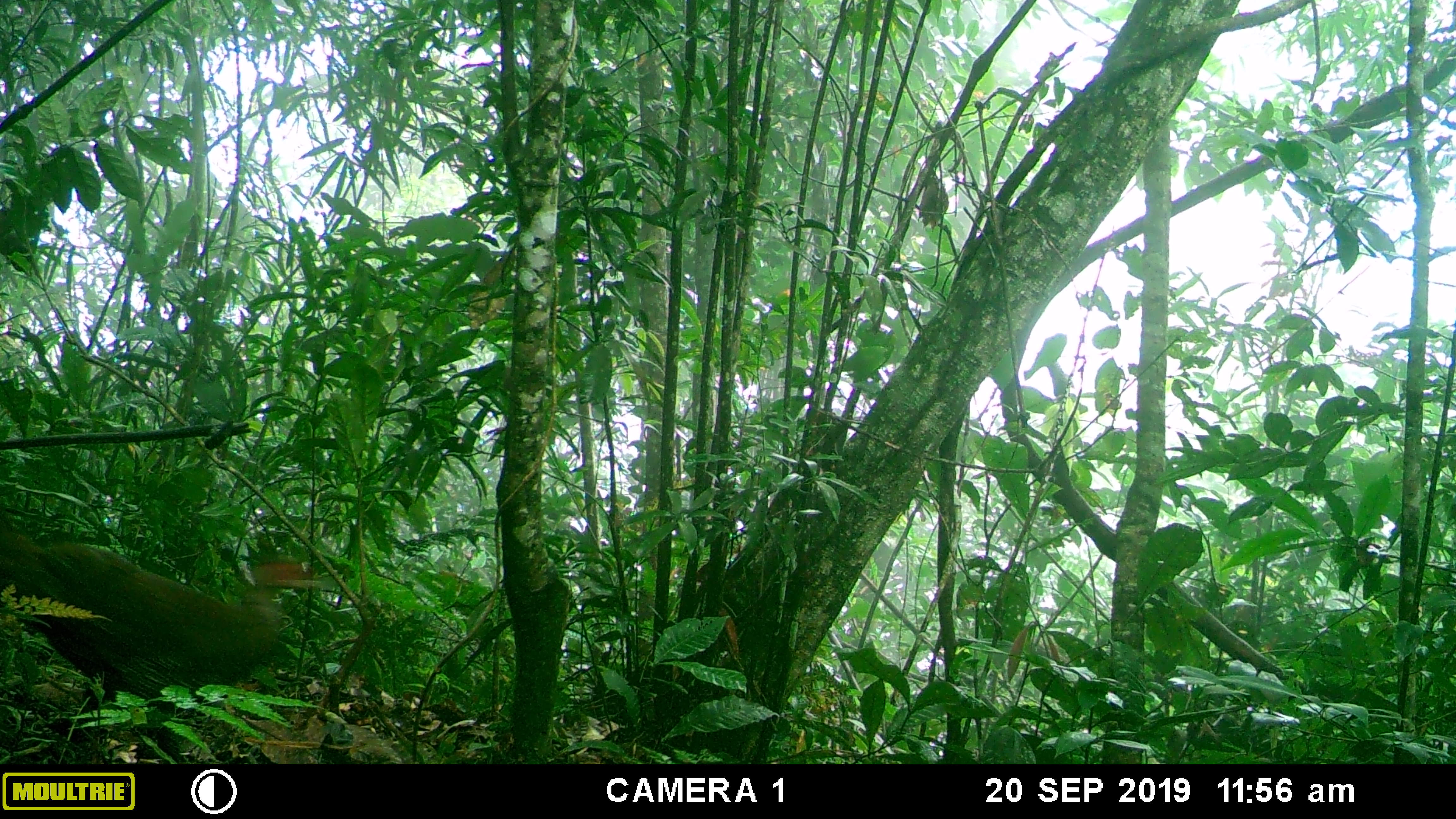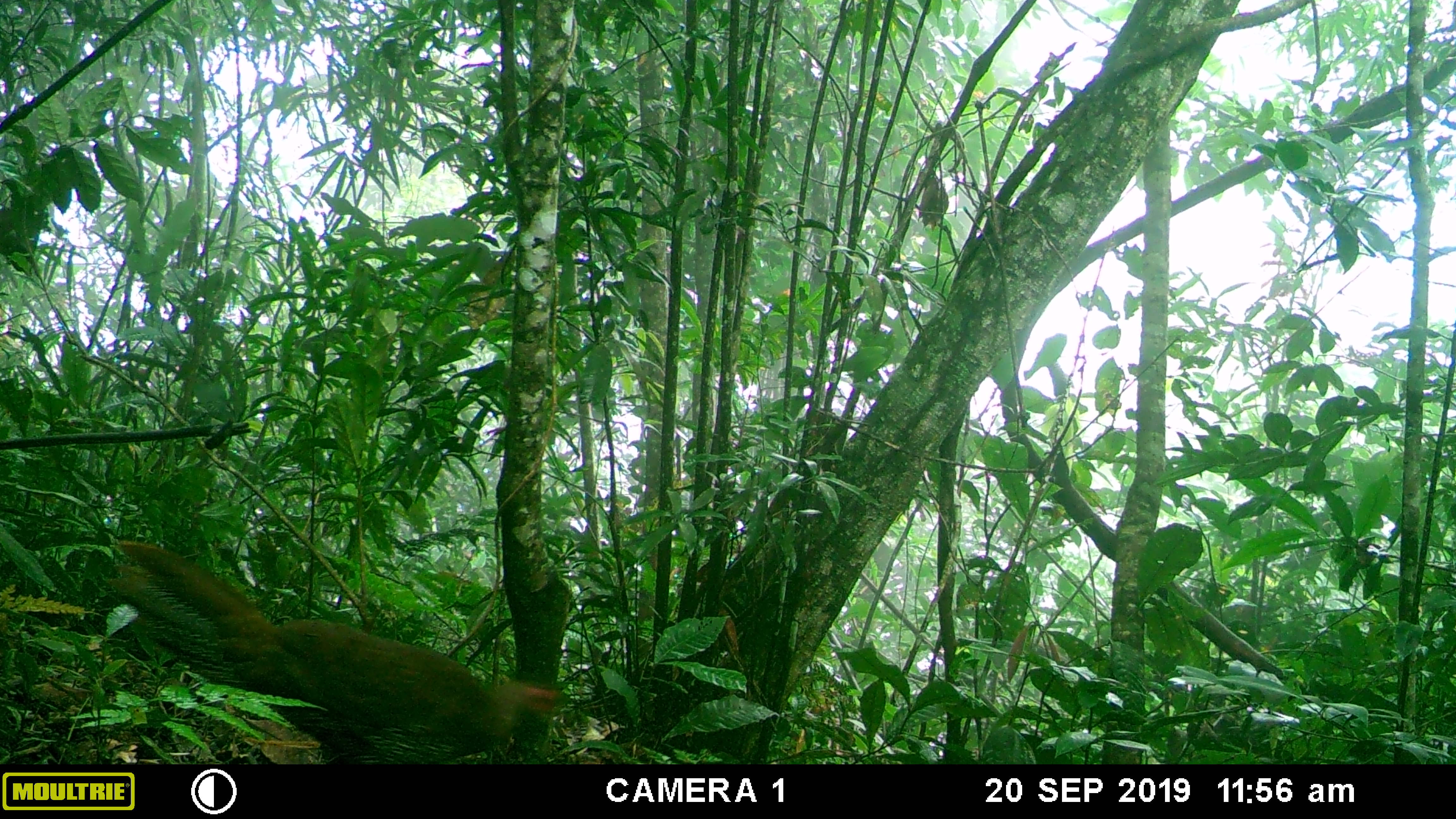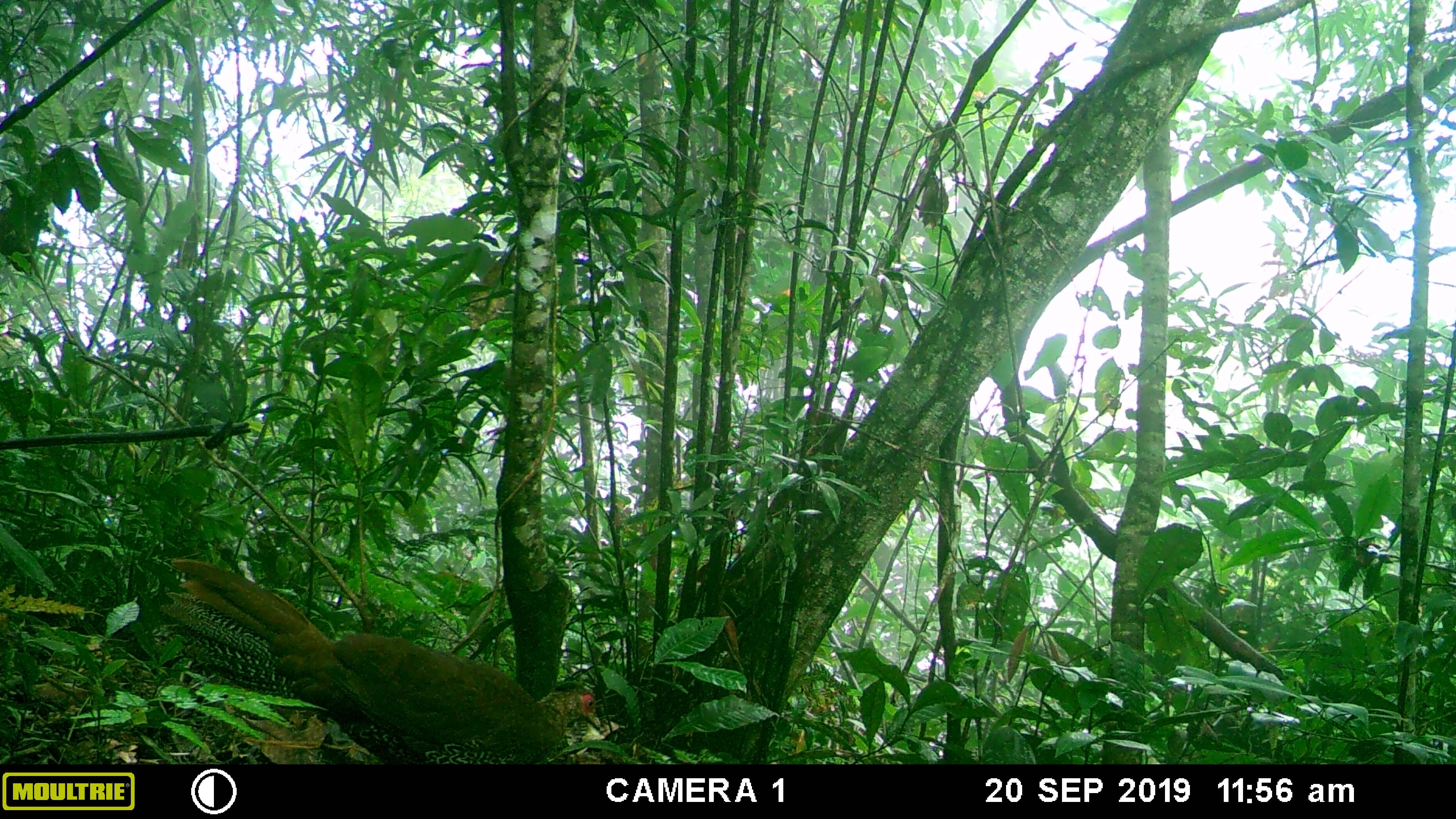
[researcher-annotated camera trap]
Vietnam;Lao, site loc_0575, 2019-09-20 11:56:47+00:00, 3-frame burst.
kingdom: Animalia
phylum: Chordata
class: Aves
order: Galliformes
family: Phasianidae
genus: Lophura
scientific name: Lophura nycthemera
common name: silver pheasant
Silver pheasant (Lophura nycthemera). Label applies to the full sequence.